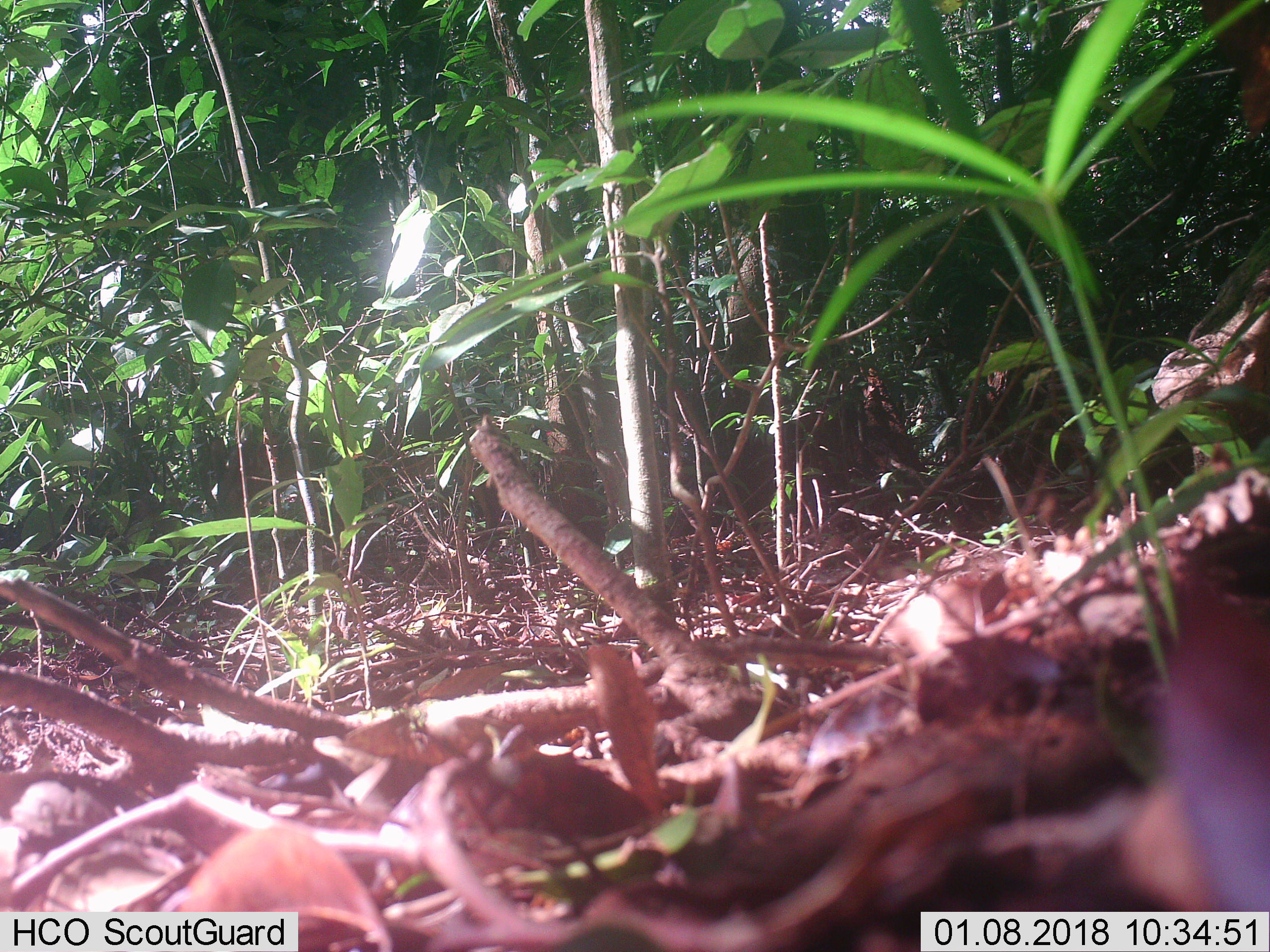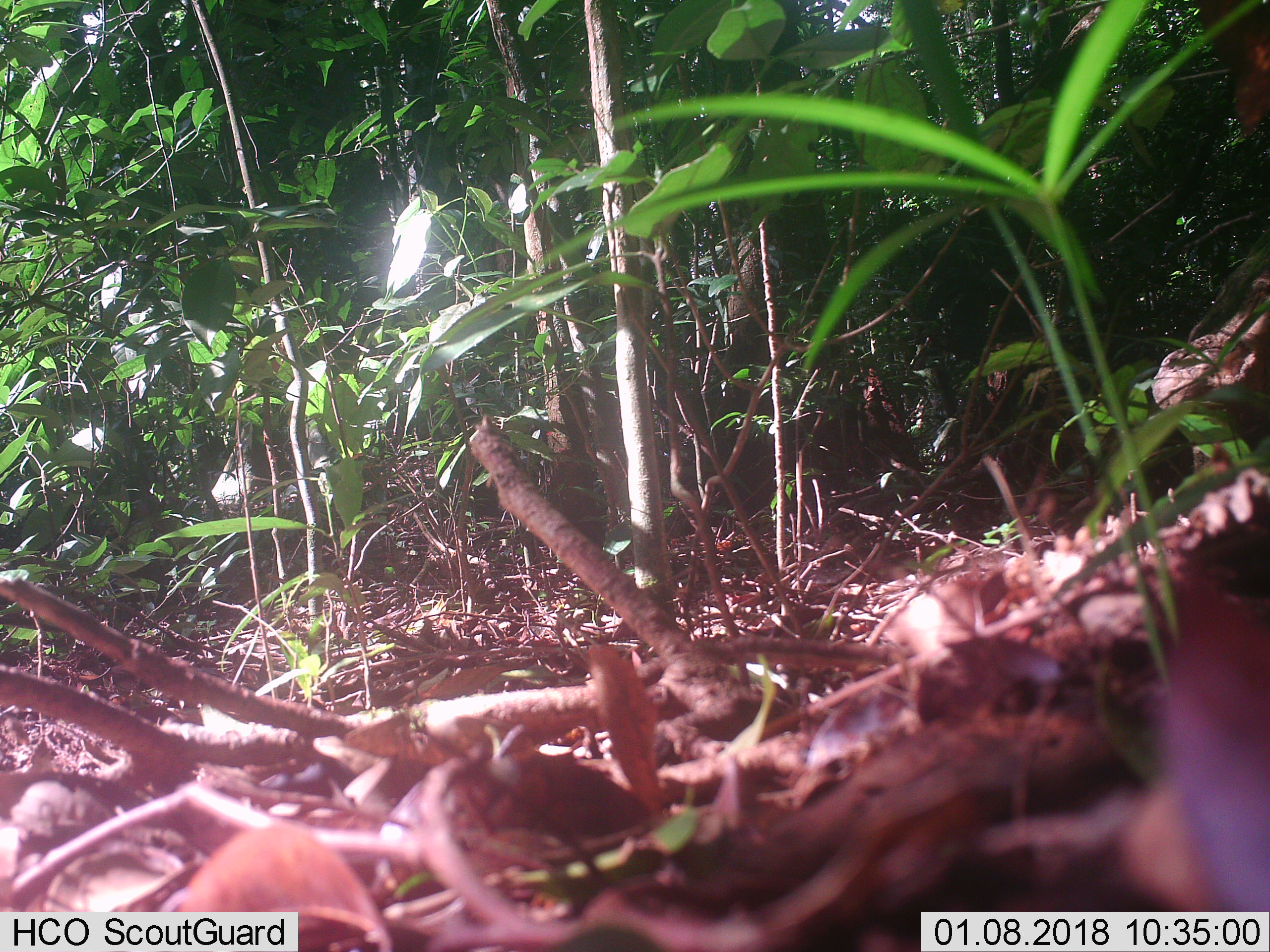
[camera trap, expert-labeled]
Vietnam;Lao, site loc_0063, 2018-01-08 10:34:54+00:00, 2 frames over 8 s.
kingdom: Animalia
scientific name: Animalia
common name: animal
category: unidentified animal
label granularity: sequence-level